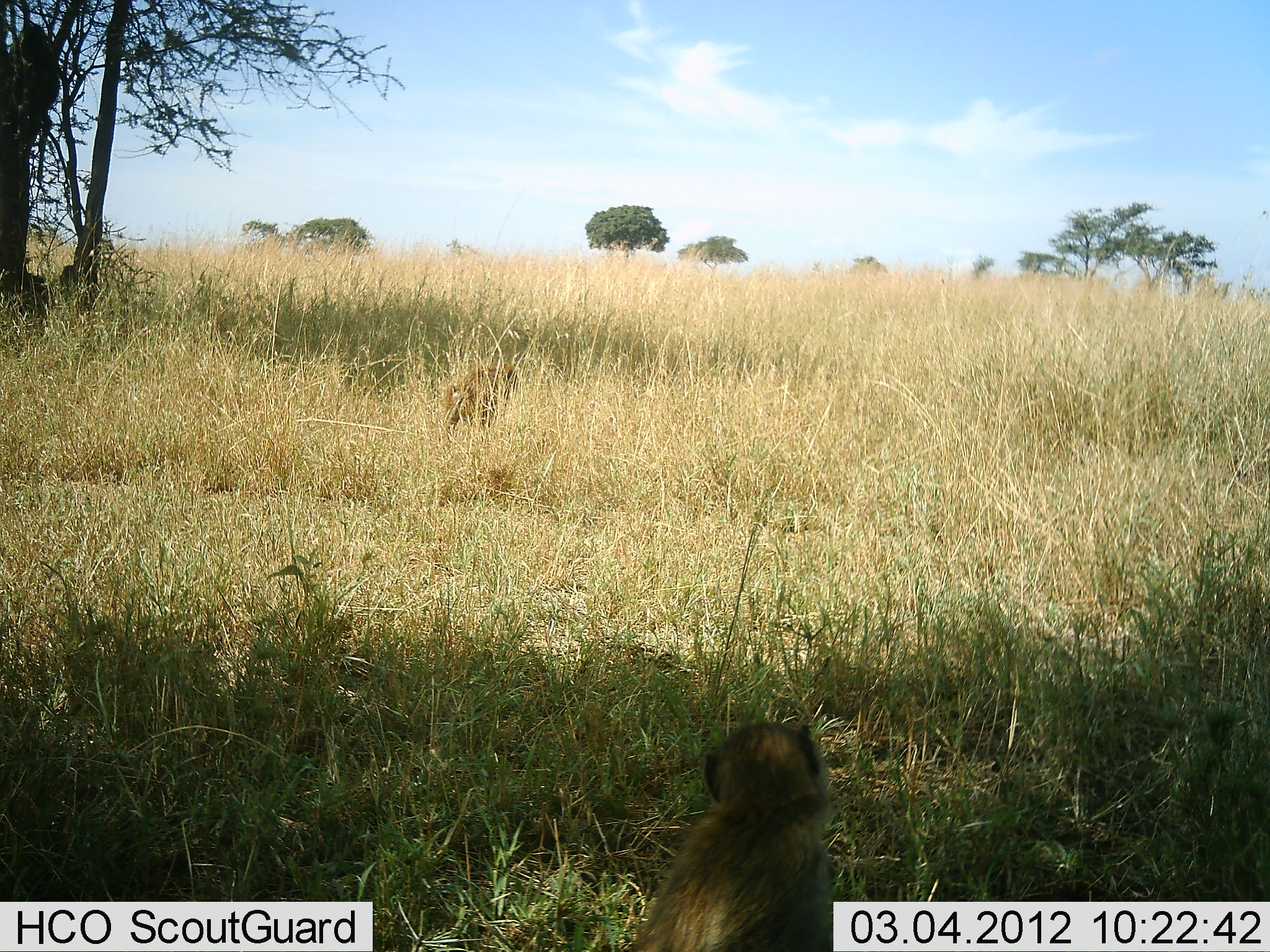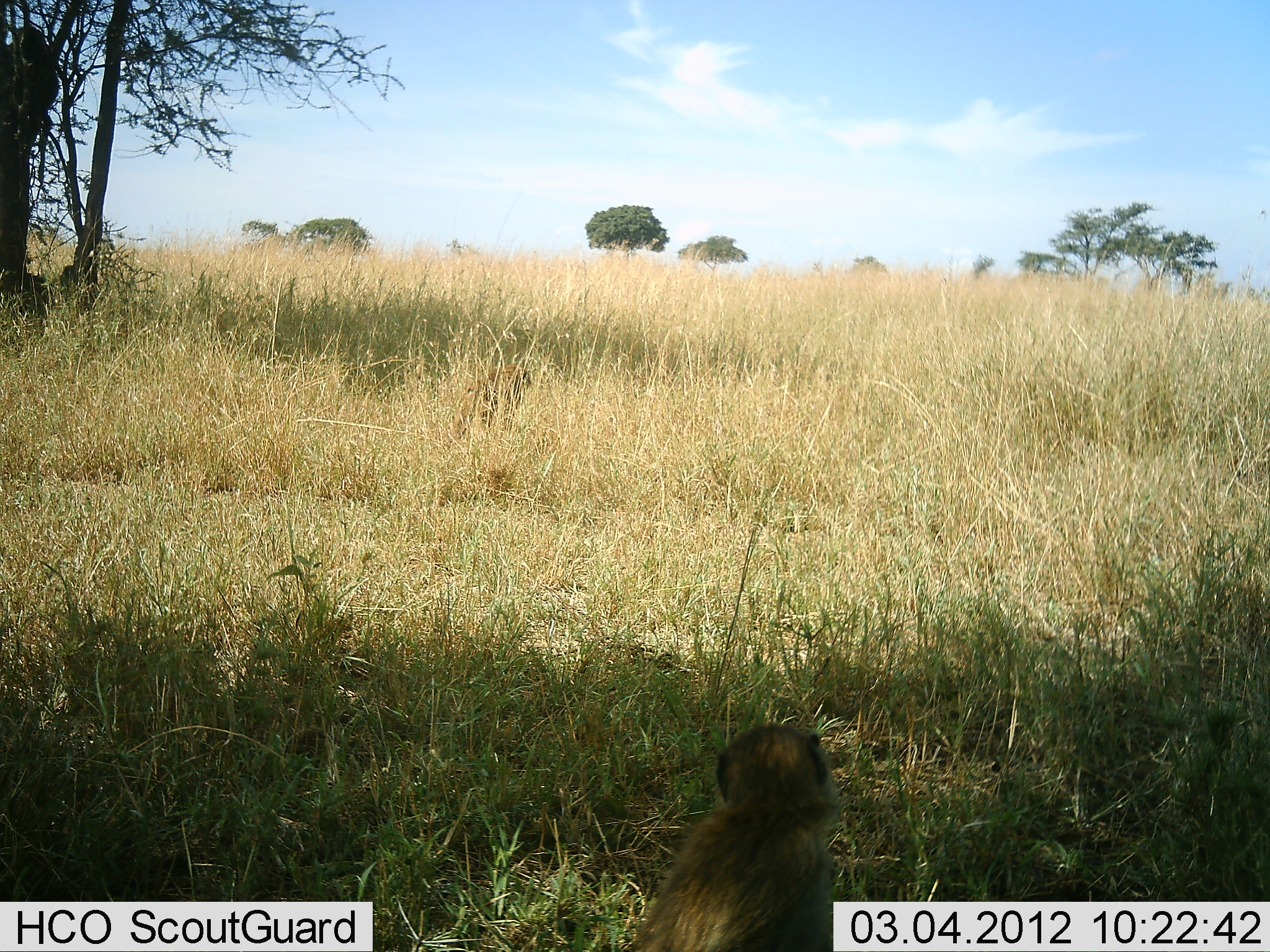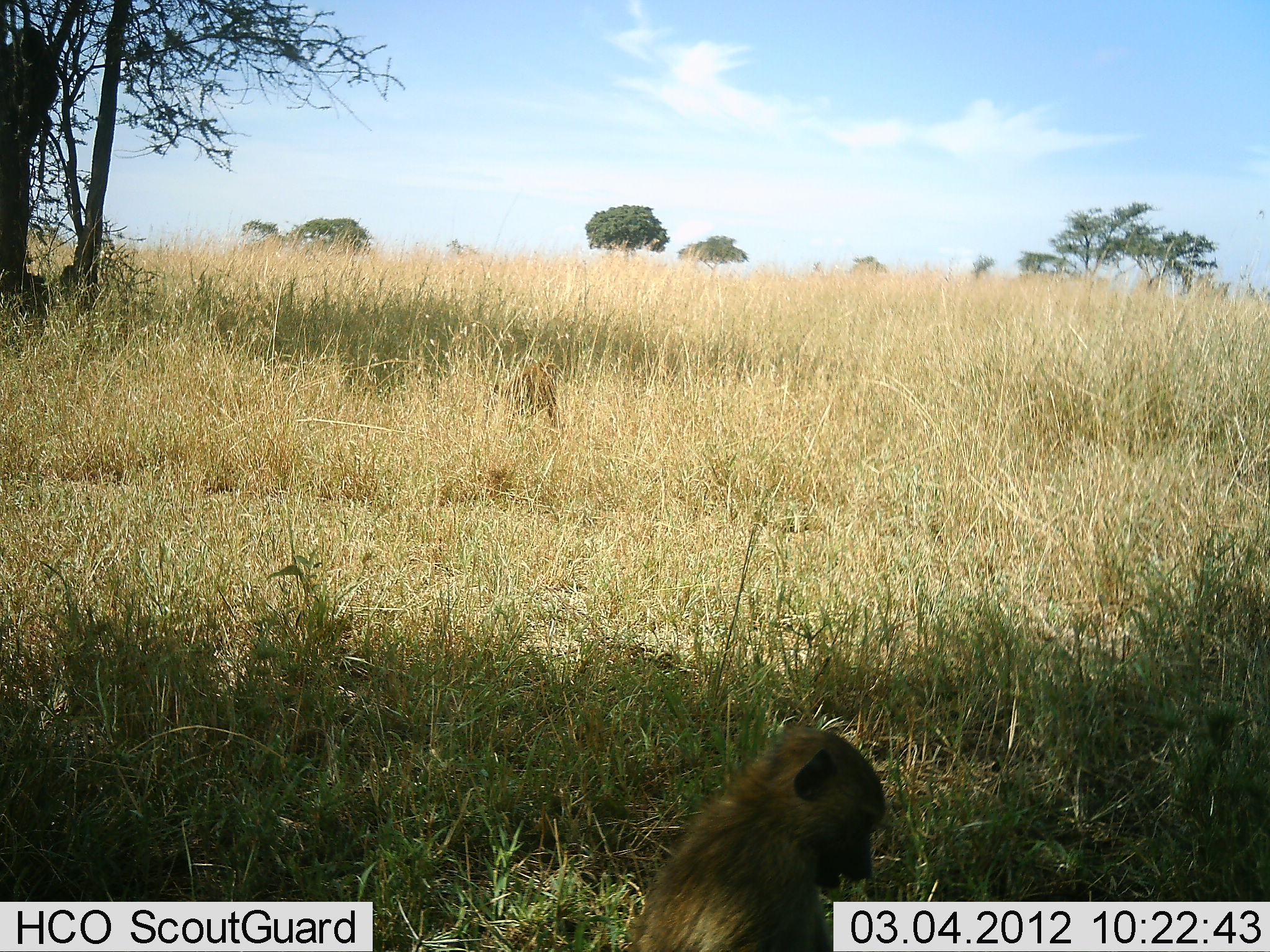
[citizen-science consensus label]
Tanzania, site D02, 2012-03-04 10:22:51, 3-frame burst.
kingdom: Animalia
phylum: Chordata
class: Mammalia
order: Primates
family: Cercopithecidae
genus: Papio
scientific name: Papio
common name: baboon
Baboon (Papio), count 2. Behavior (volunteer vote fractions): standing 37%, resting 37%, moving 84%, interacting 0%. Young present (vote fraction): 11%. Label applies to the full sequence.